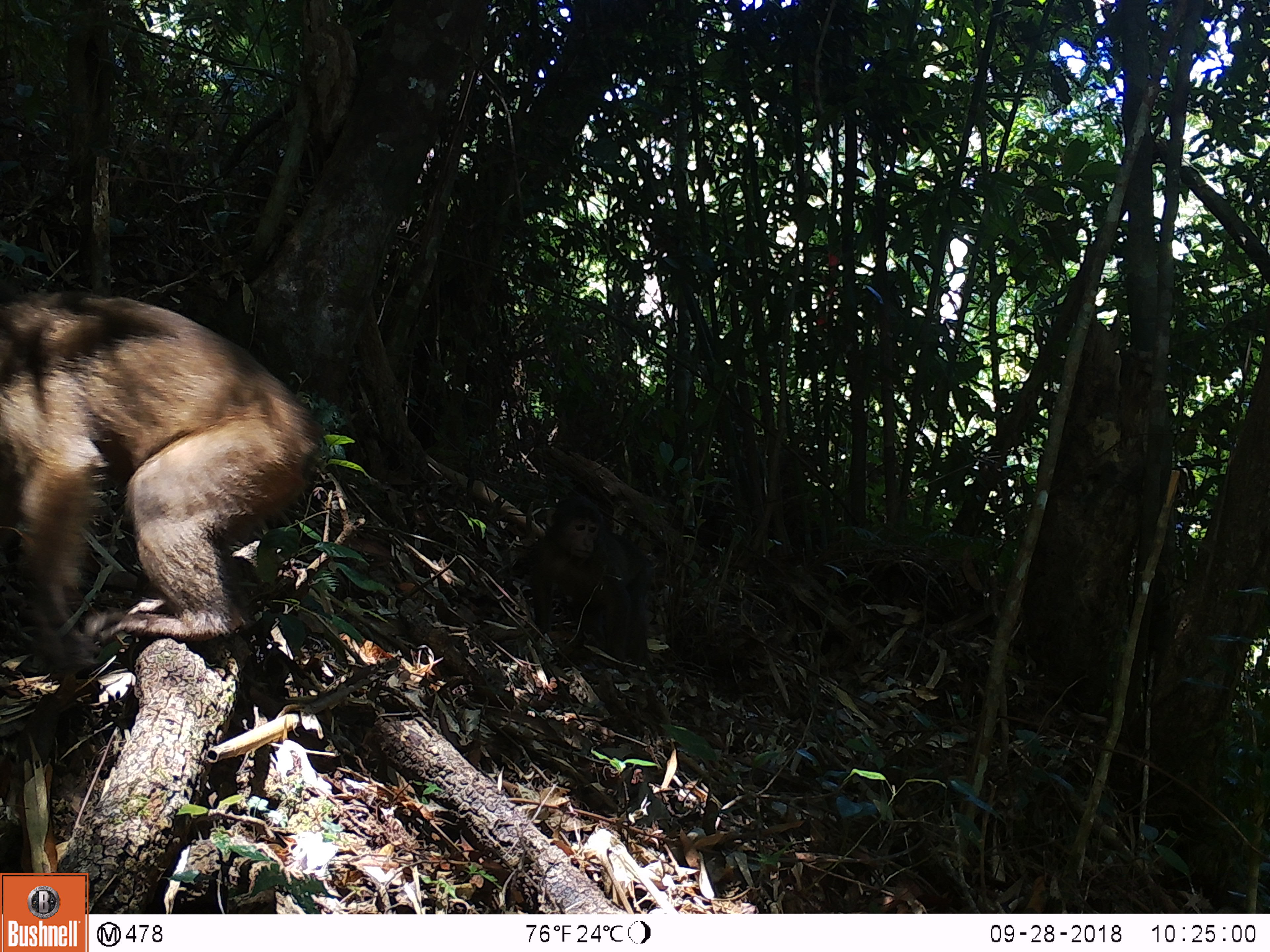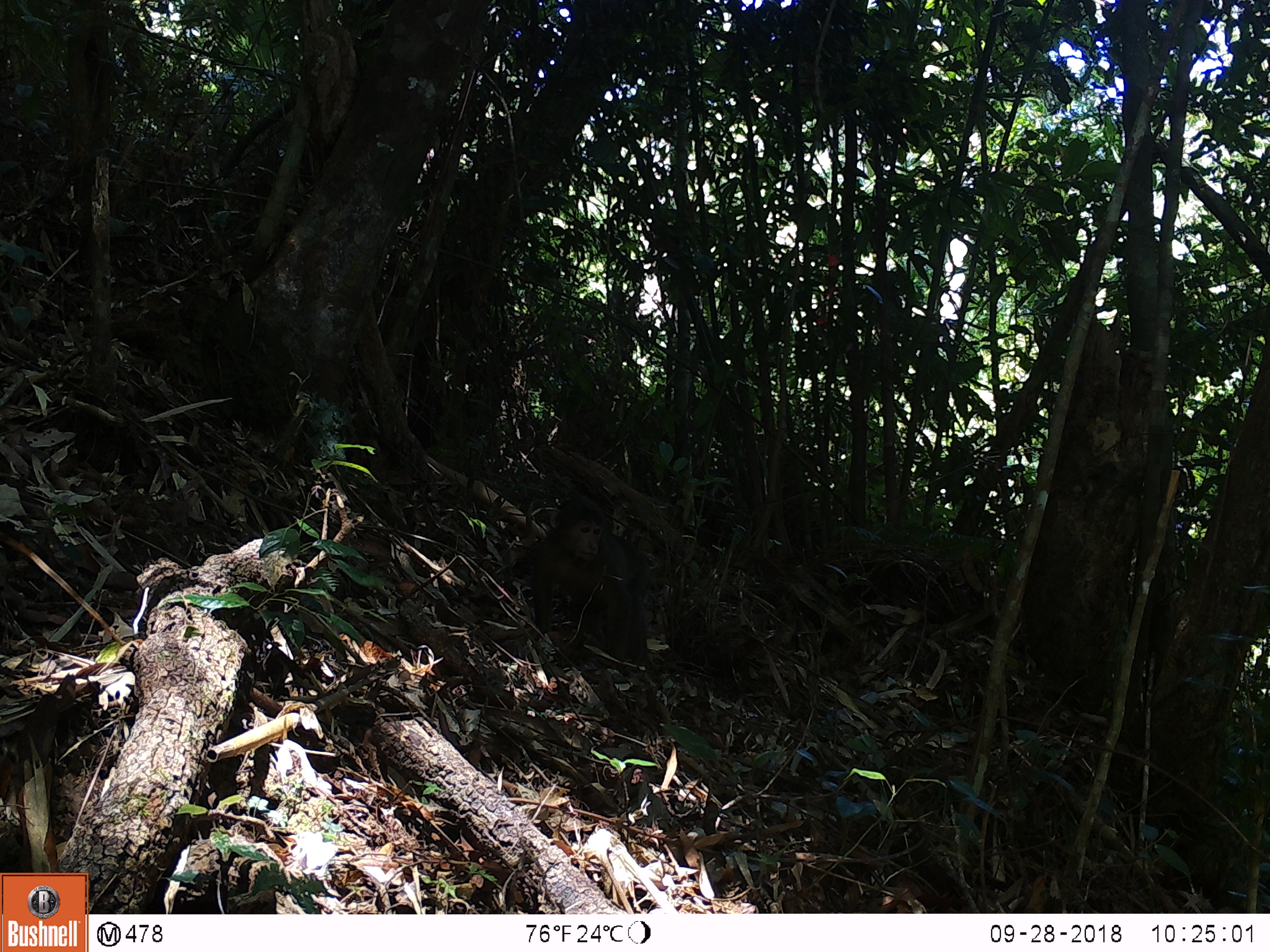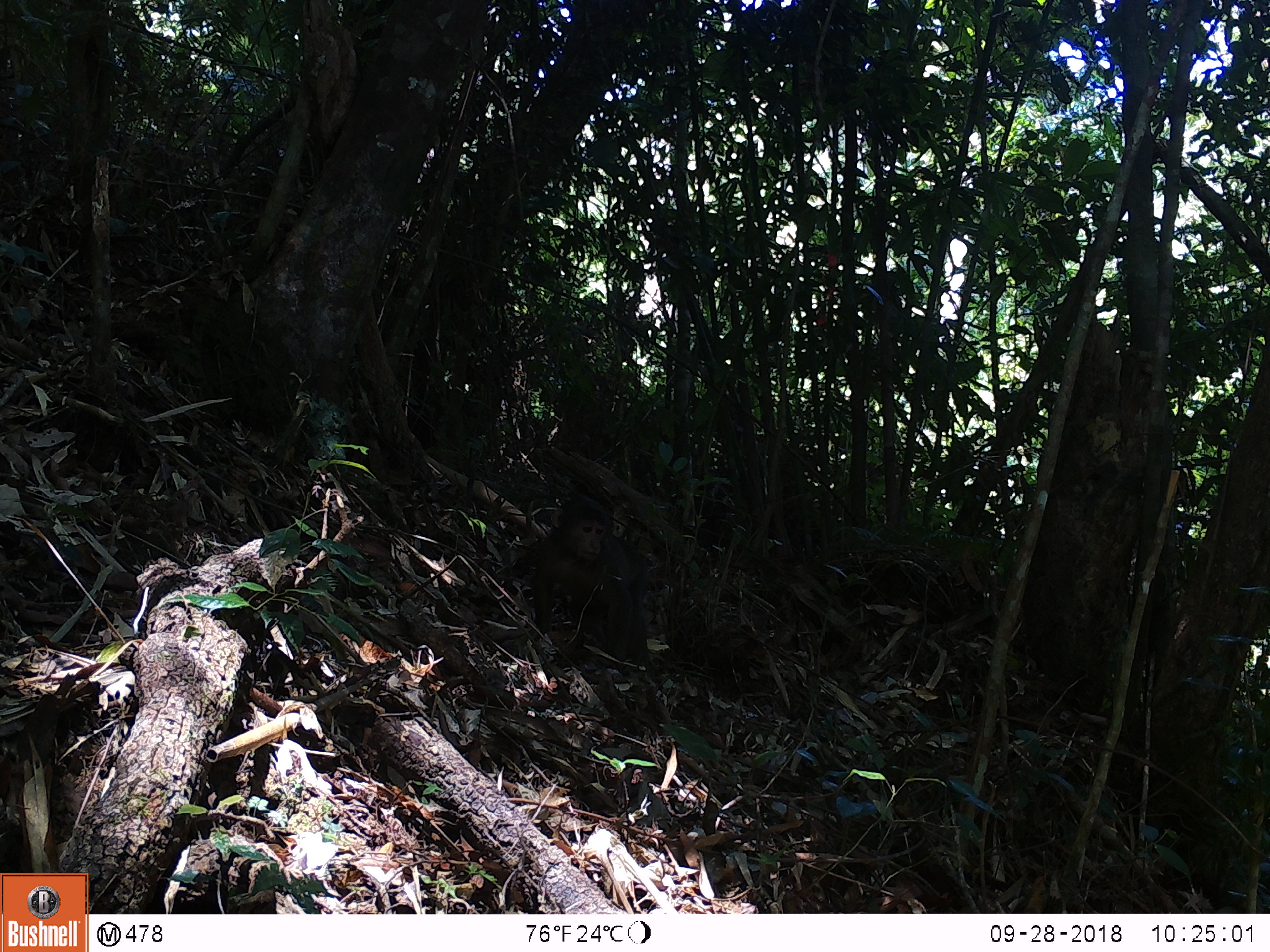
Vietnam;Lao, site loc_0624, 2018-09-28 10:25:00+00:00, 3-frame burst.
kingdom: Animalia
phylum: Chordata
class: Mammalia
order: Primates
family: Cercopithecidae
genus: Macaca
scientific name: Macaca arctoides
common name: stump-tailed macaque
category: stump tailed macaque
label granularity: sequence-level